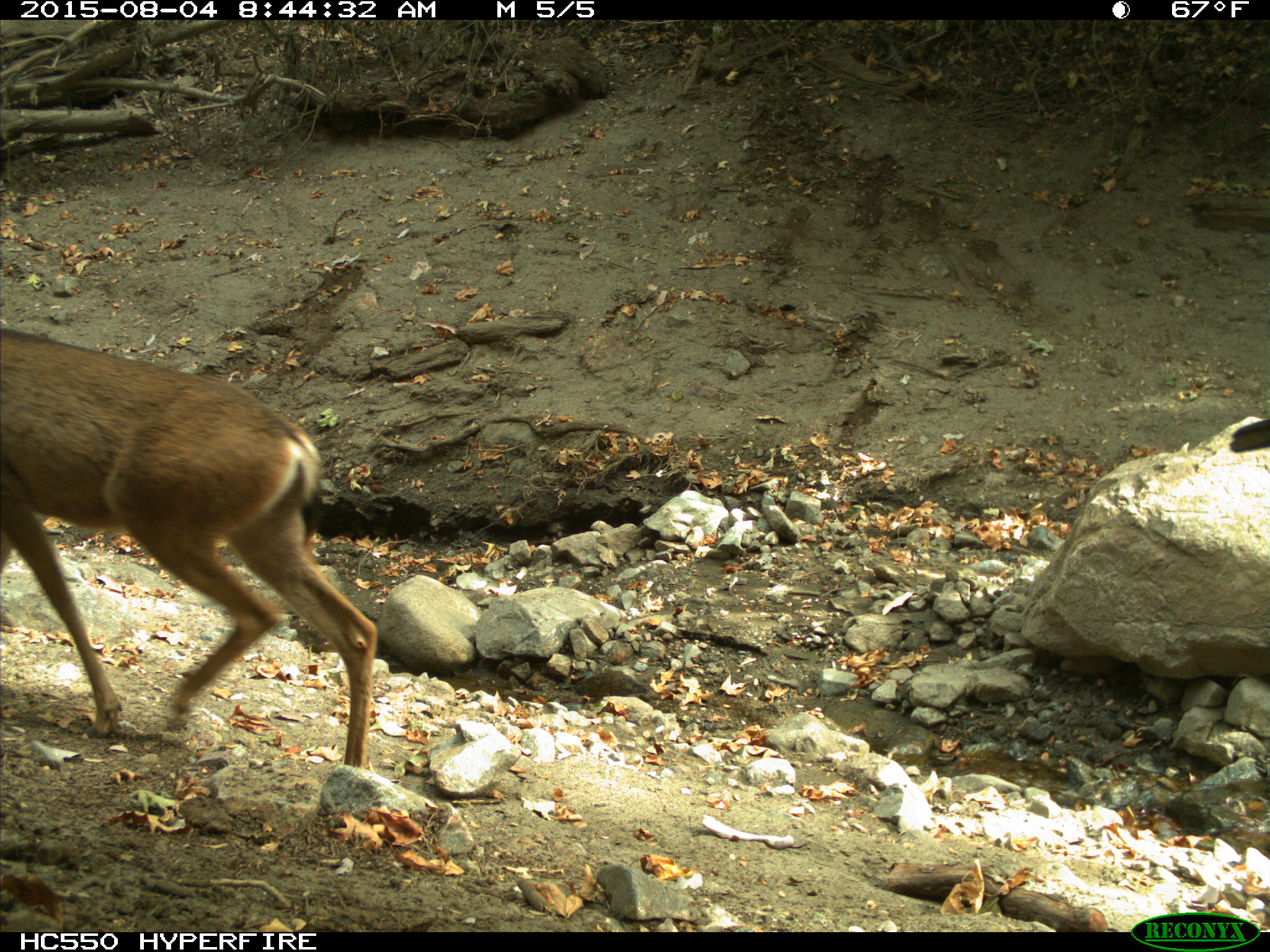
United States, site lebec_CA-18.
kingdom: Animalia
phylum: Chordata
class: Mammalia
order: Artiodactyla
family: Cervidae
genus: Odocoileus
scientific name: Odocoileus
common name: deer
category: unidentified deer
Unidentified deer (deer) (Odocoileus).